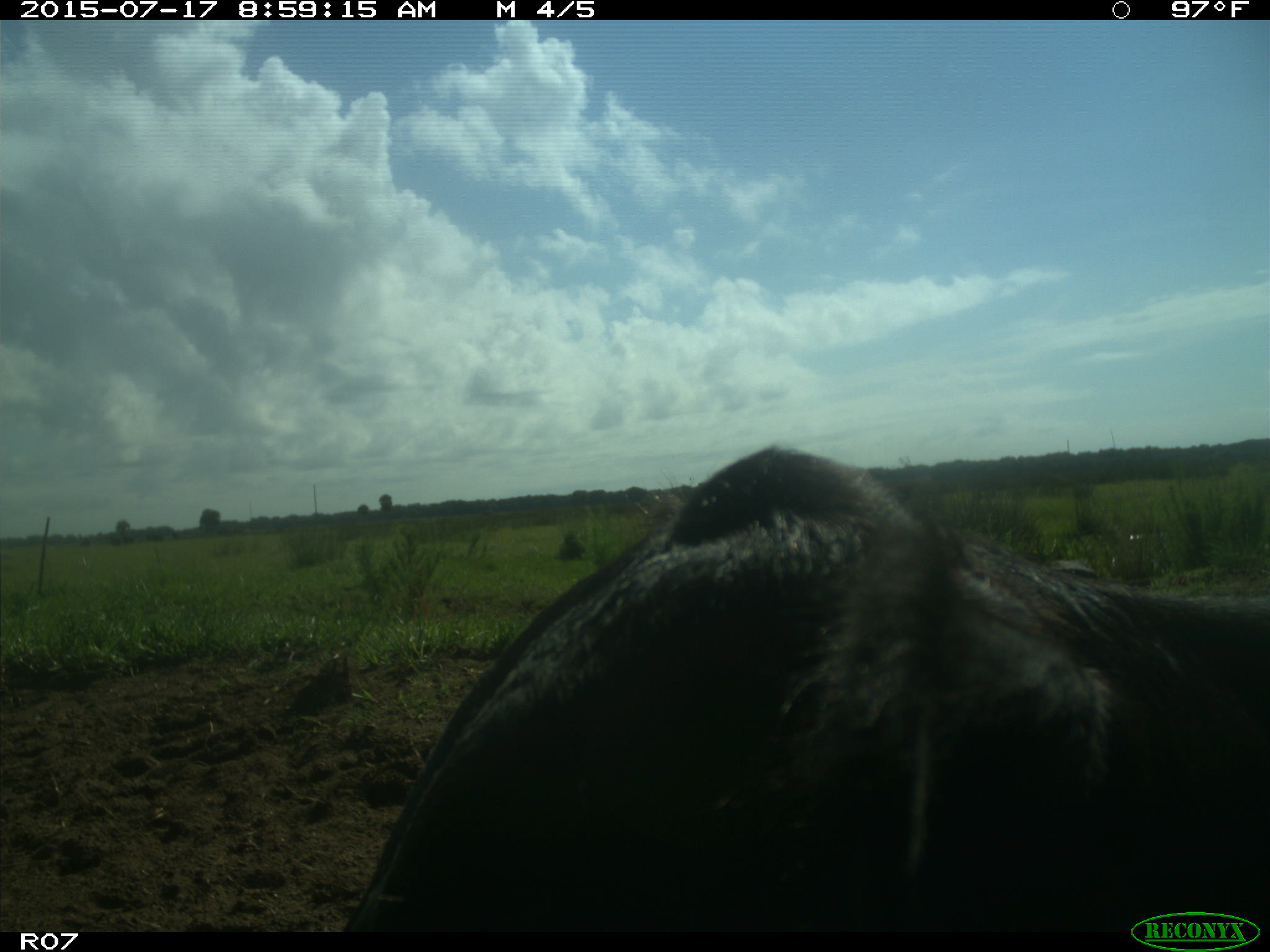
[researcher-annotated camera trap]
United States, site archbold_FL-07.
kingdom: Animalia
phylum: Chordata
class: Mammalia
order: Artiodactyla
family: Bovidae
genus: Bos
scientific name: Bos taurus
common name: domestic cow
Bos taurus (domestic cow).